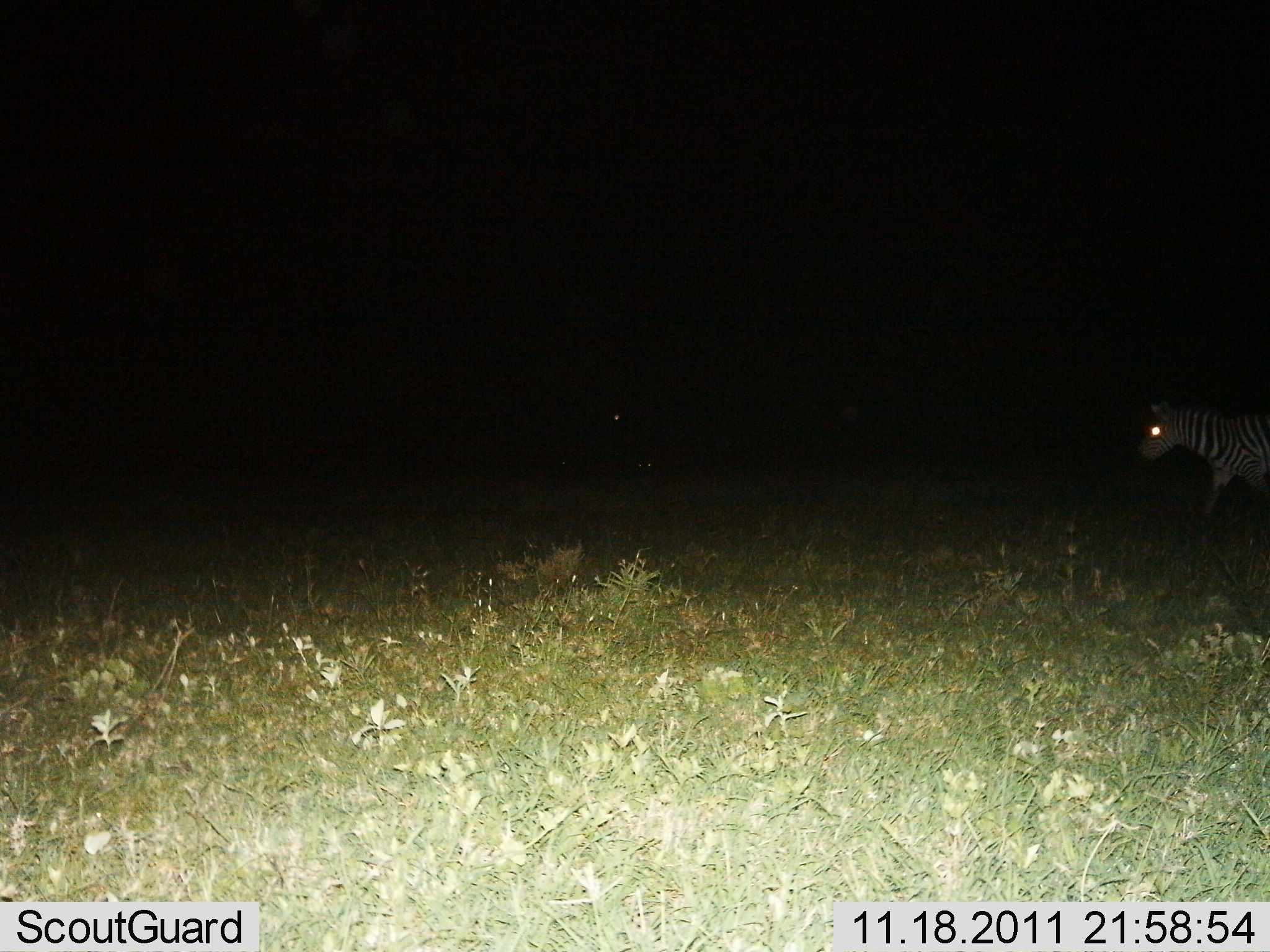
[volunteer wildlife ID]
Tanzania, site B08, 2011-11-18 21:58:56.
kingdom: Animalia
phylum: Chordata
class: Mammalia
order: Perissodactyla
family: Equidae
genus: Equus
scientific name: Equus quagga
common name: plains zebra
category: zebra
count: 1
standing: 8%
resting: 0%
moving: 92%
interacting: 0%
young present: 0%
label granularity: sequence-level